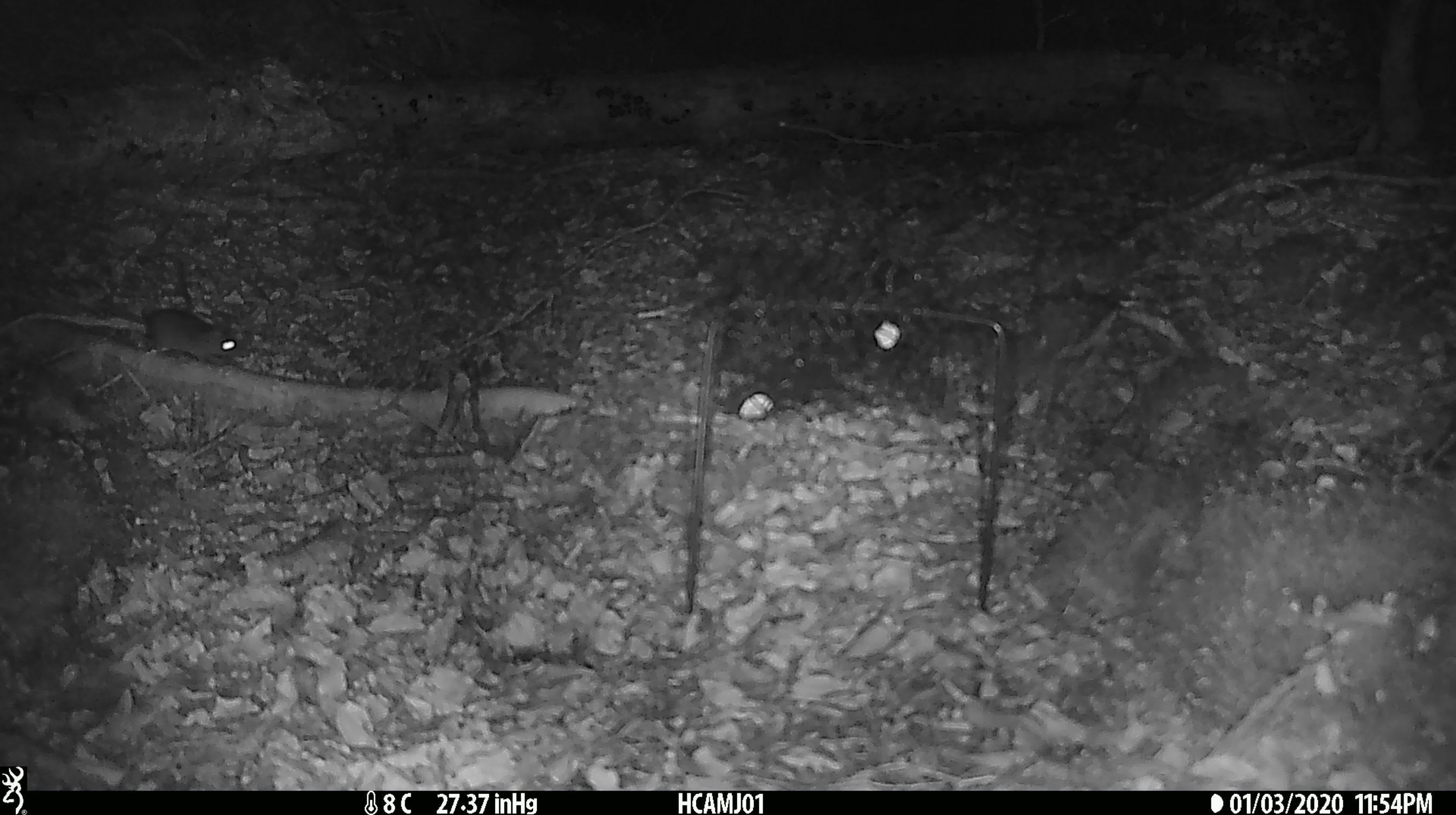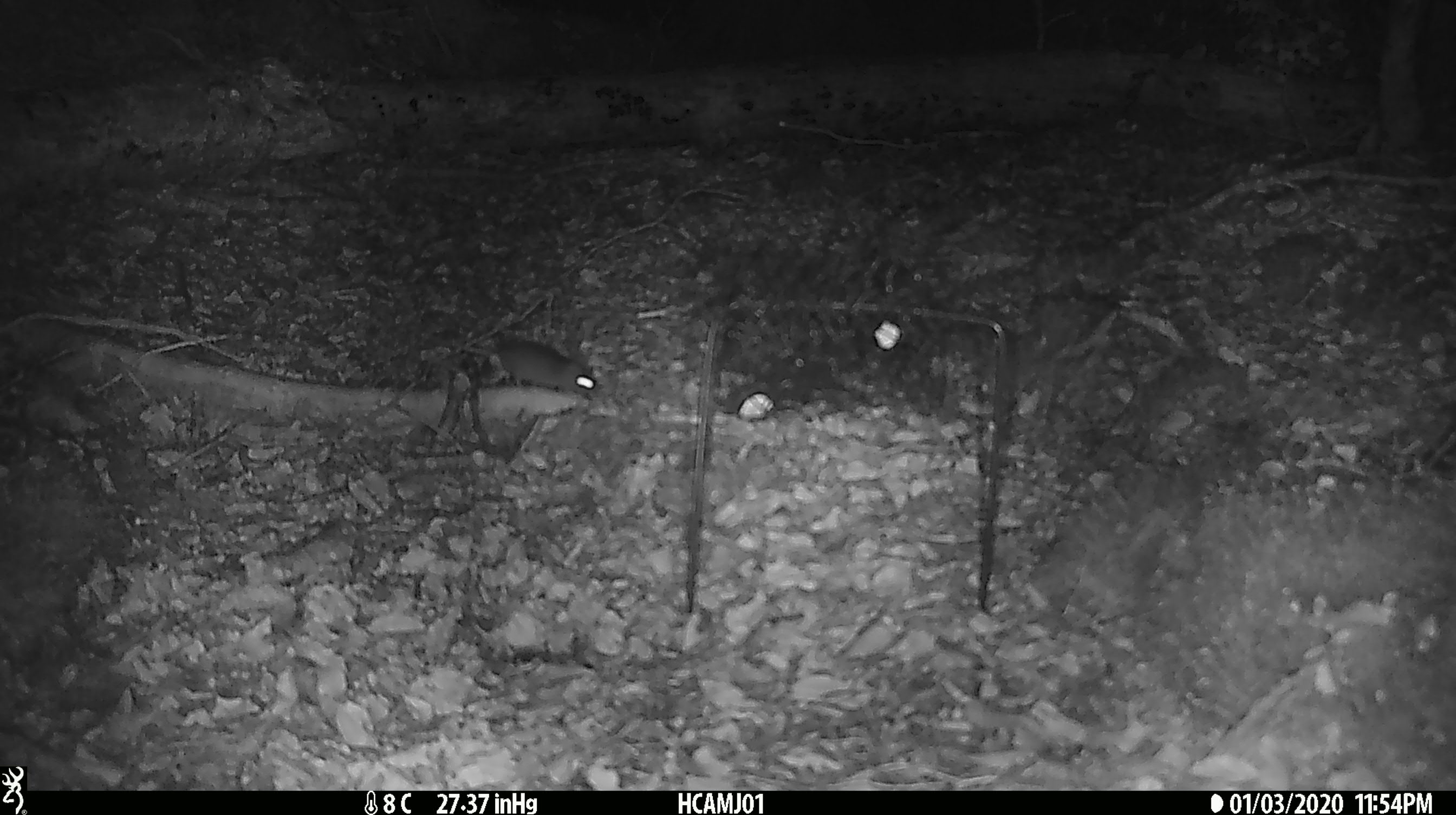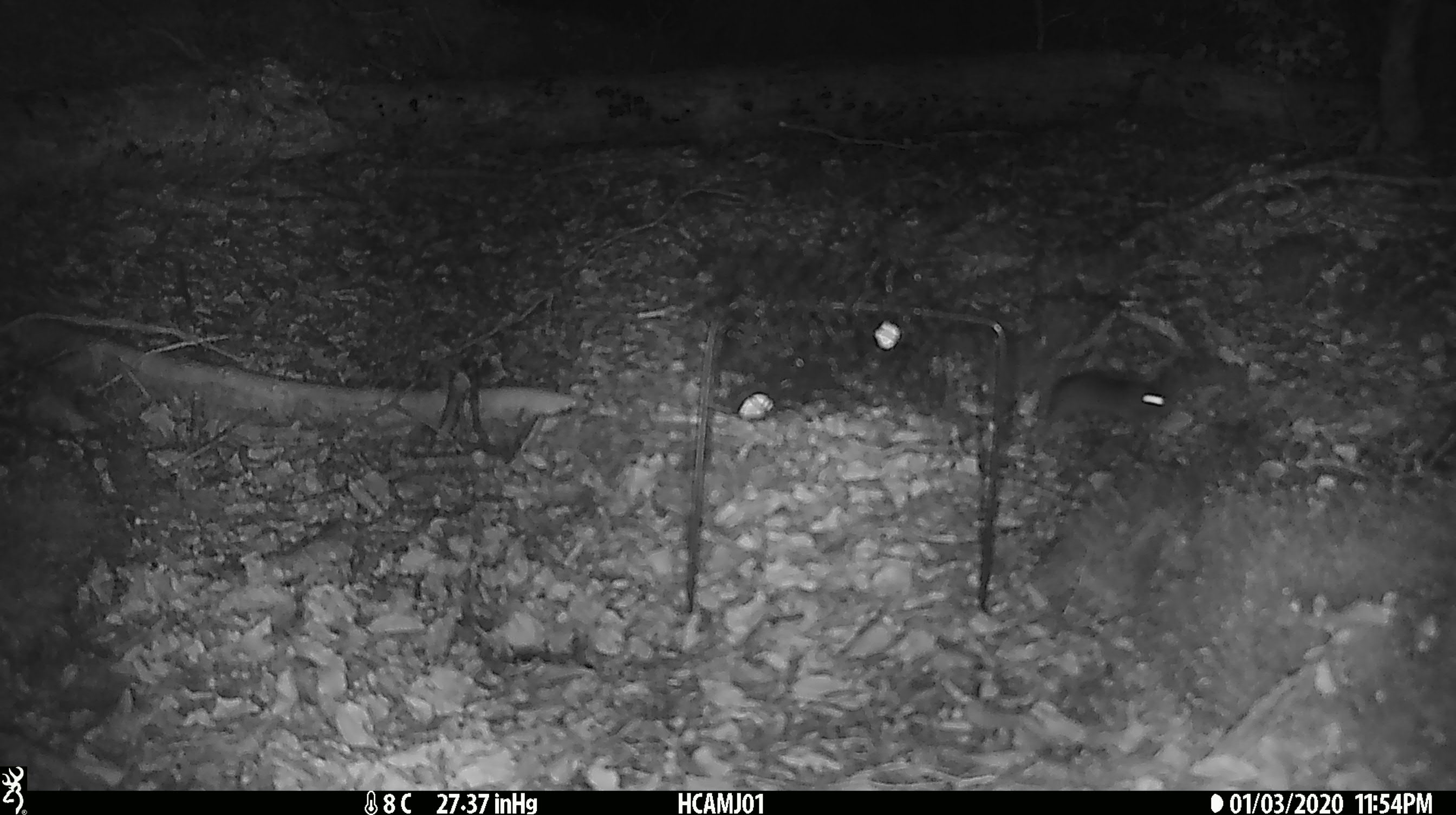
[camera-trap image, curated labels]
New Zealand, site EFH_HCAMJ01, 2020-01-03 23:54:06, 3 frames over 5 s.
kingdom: Animalia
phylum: Chordata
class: Mammalia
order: Rodentia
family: Muridae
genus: Mus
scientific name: Mus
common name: mouse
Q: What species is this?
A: Mouse (Mus).